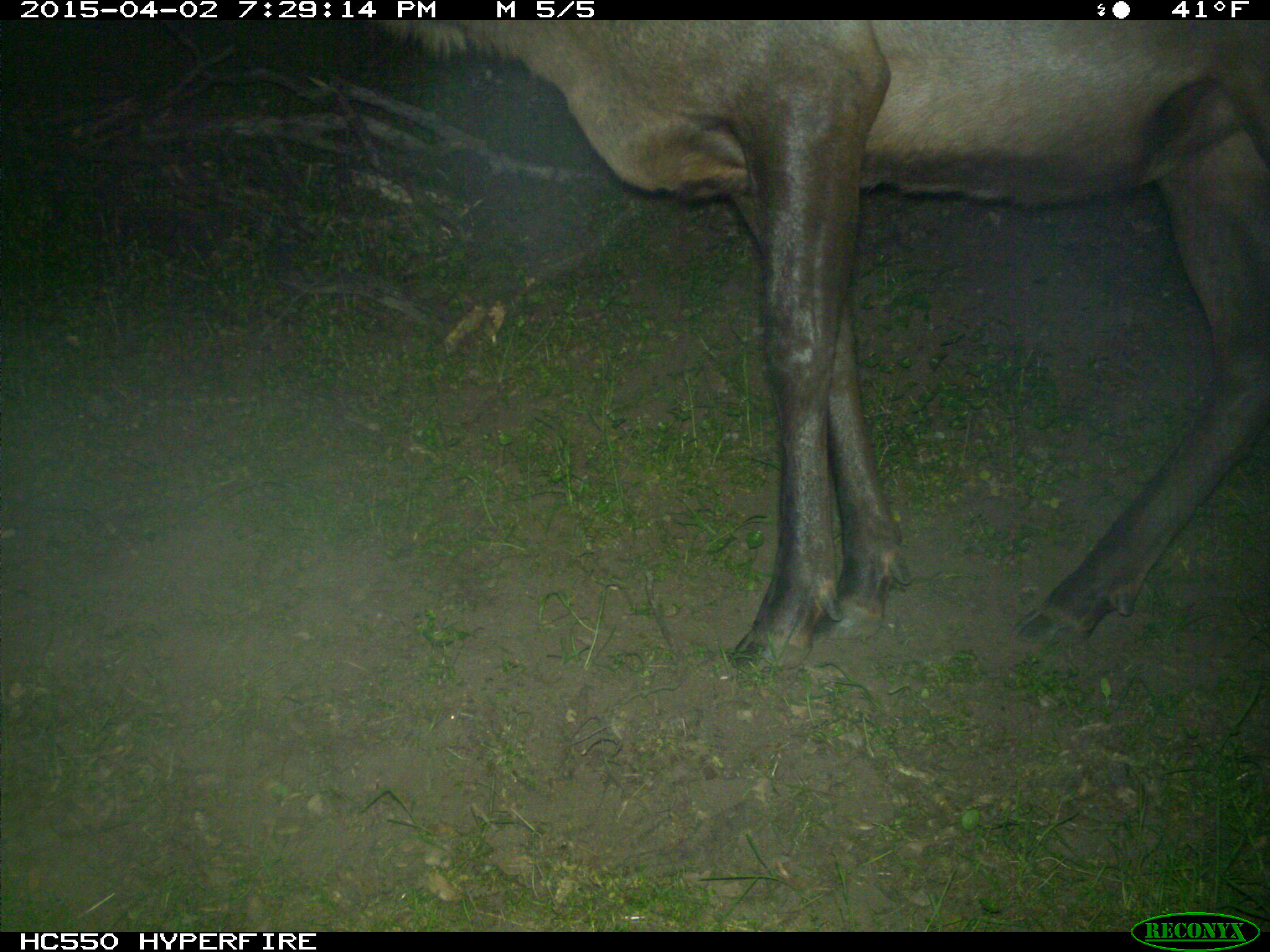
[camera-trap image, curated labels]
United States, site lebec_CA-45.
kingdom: Animalia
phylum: Chordata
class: Mammalia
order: Artiodactyla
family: Cervidae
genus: Cervus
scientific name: Cervus canadensis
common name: elk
Cervus canadensis (elk).